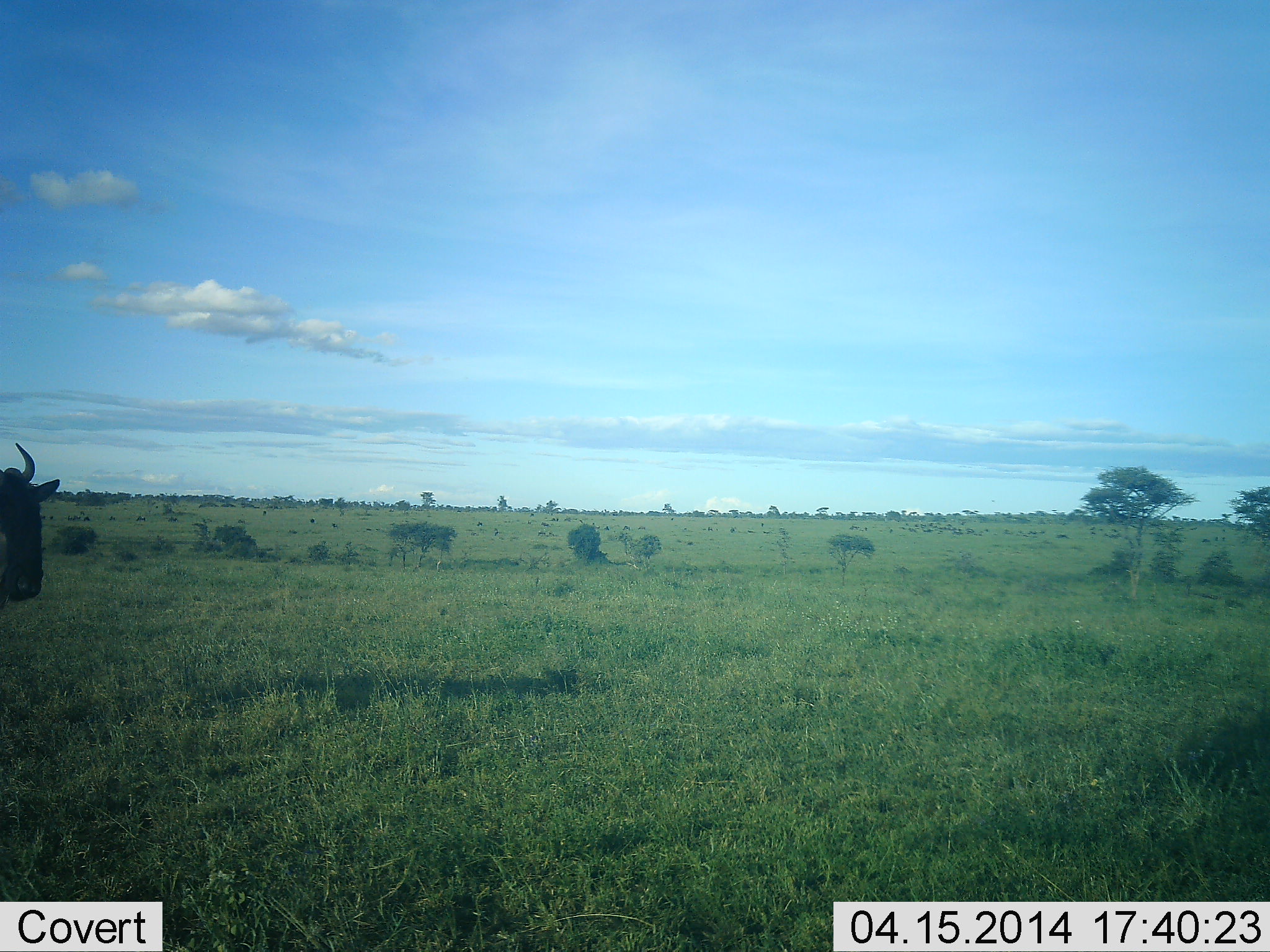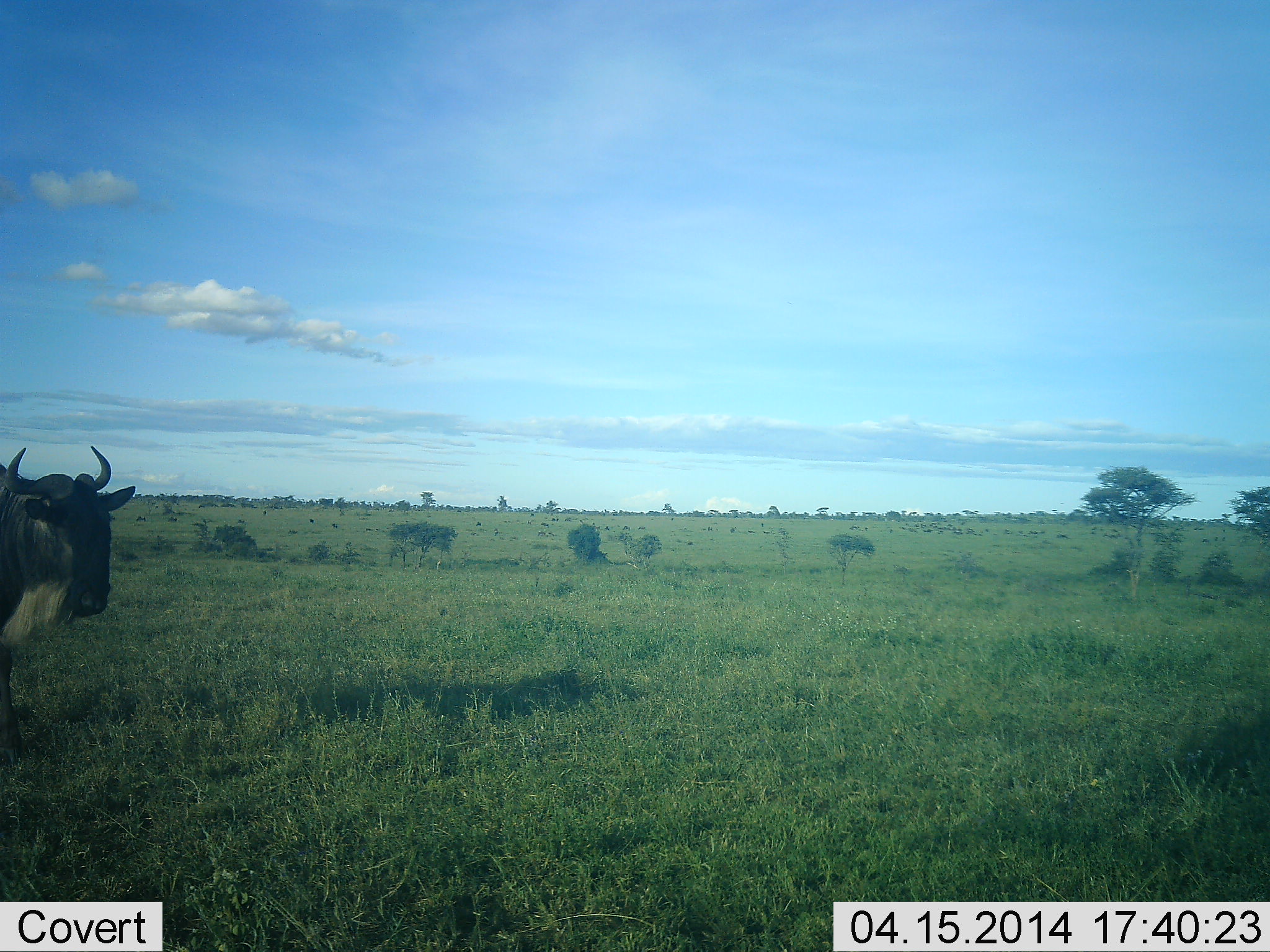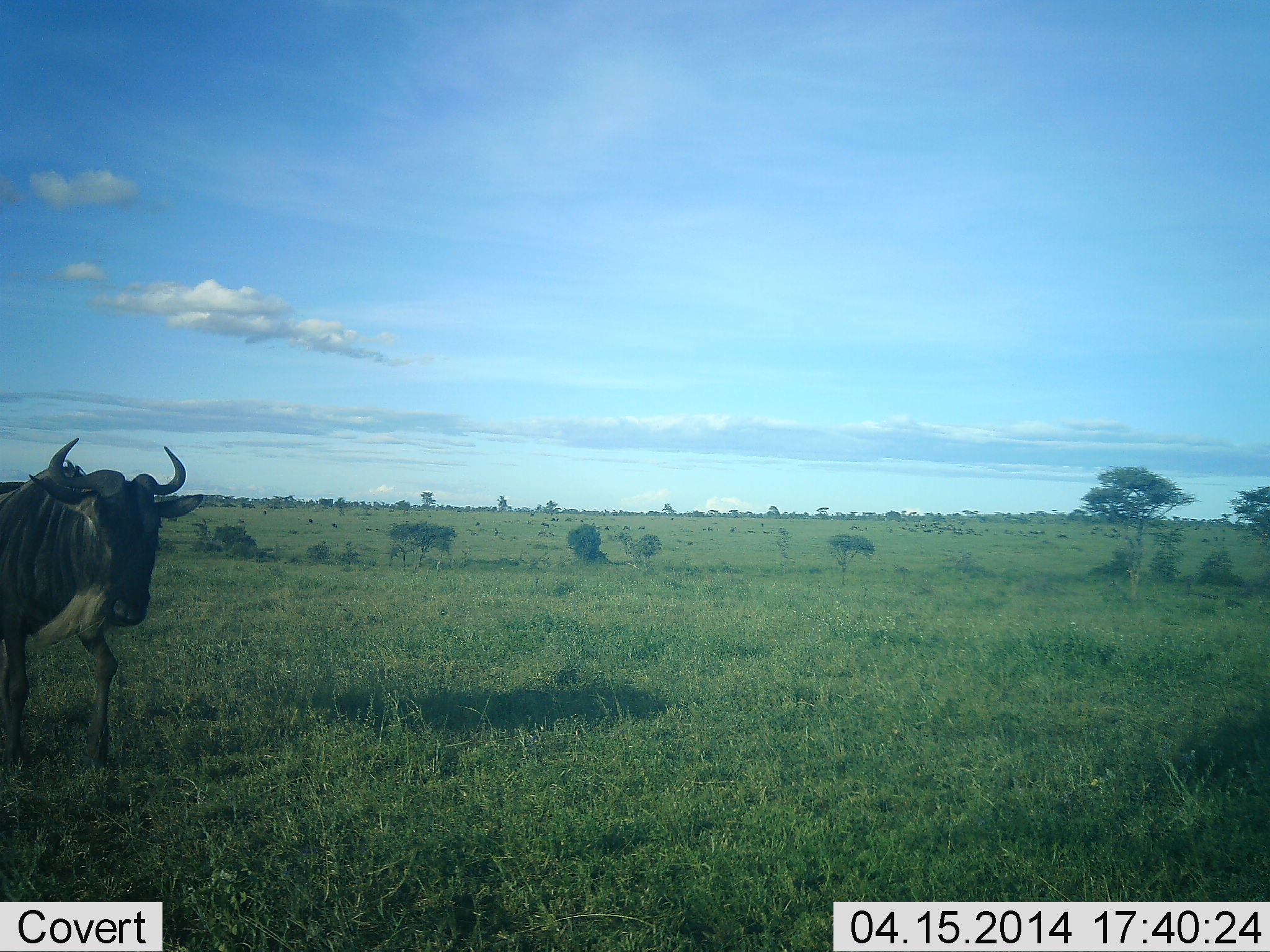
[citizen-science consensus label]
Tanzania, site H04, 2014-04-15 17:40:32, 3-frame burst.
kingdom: Animalia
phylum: Chordata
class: Mammalia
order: Artiodactyla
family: Bovidae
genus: Connochaetes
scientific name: Connochaetes taurinus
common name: blue wildebeest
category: wildebeest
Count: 1.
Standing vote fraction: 19%.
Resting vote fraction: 0%.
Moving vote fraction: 83%.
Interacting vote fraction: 0%.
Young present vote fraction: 0%.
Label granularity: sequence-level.